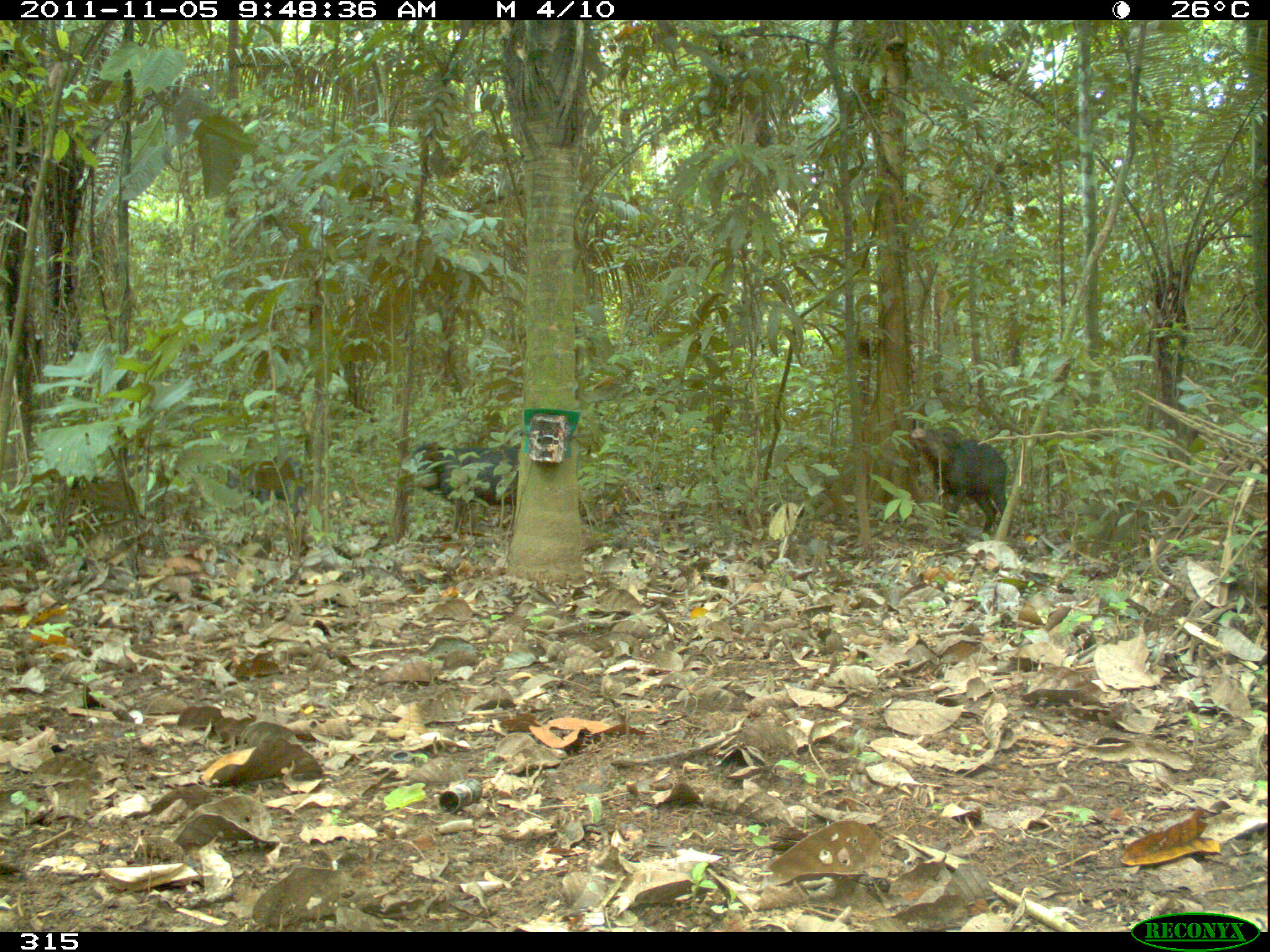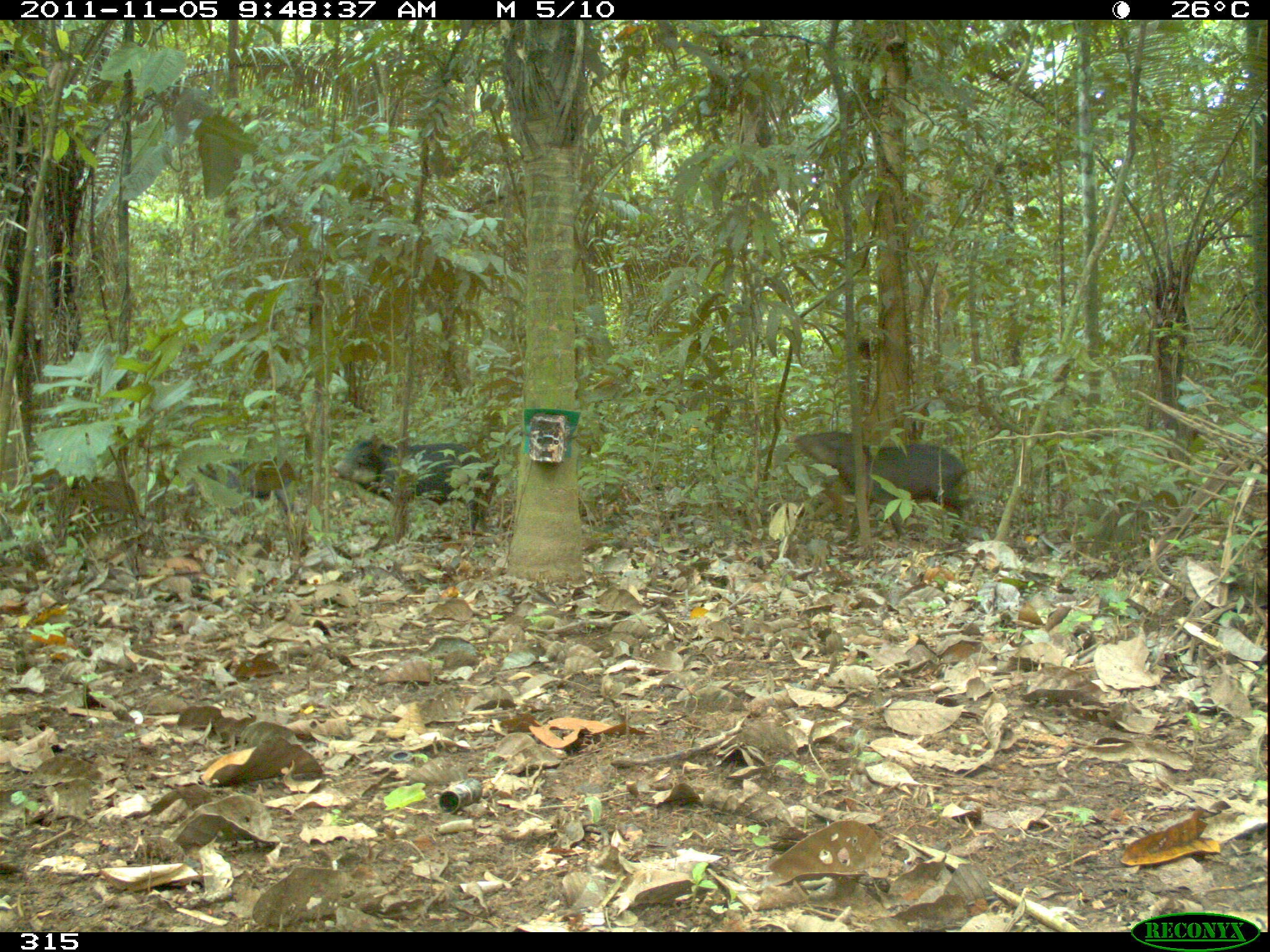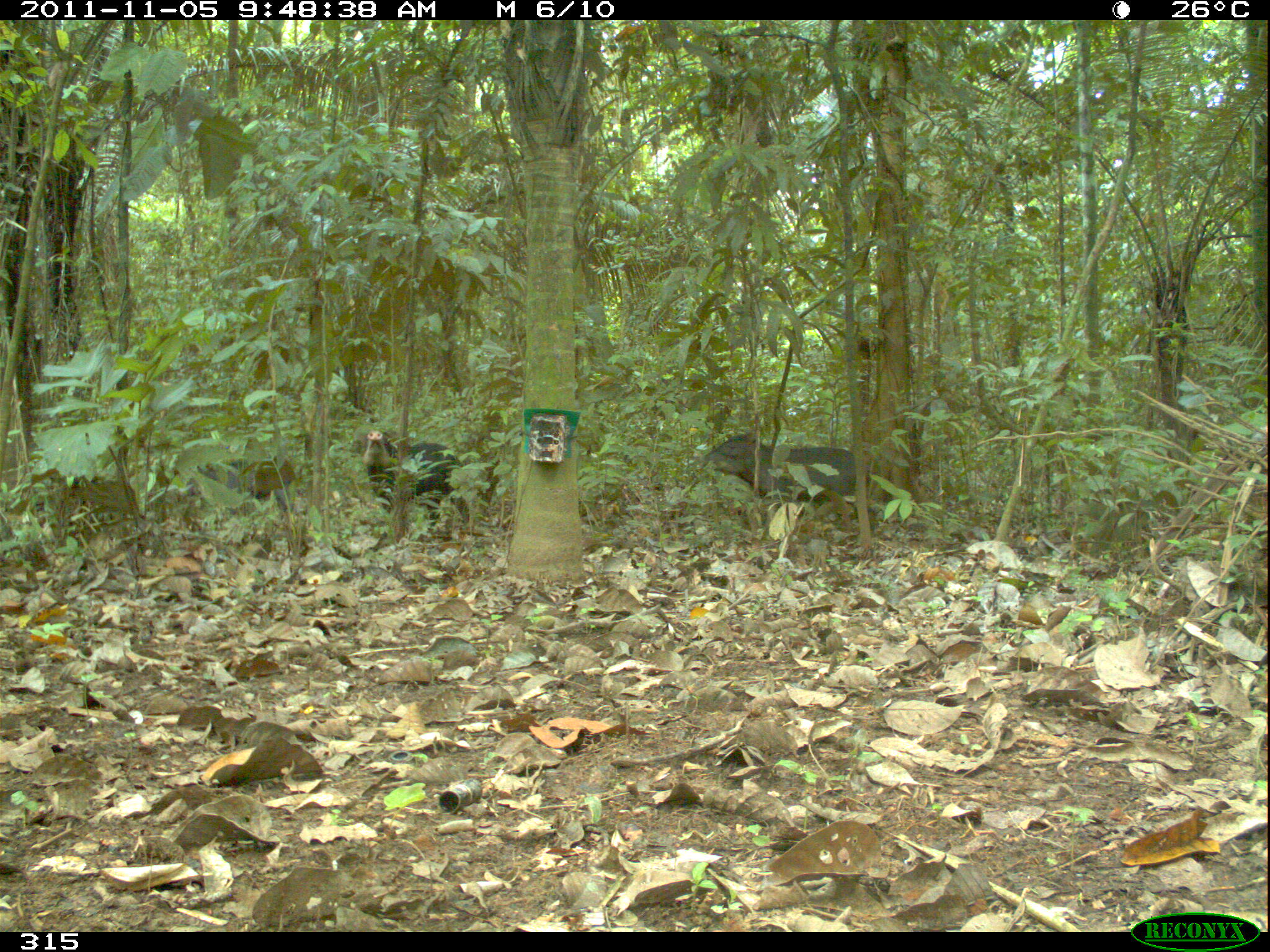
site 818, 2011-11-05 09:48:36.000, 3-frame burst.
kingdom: Animalia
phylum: Chordata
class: Mammalia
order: Artiodactyla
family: Tayassuidae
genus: Tayassu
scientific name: Tayassu pecari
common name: white-lipped peccary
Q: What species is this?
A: Tayassu pecari (white-lipped peccary).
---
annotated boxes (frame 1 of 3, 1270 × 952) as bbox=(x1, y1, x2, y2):
tayassu pecari: bbox=(909, 425, 1009, 541); bbox=(399, 441, 520, 535); bbox=(215, 455, 308, 522)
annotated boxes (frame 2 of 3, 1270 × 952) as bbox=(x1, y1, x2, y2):
tayassu pecari: bbox=(785, 428, 968, 543); bbox=(329, 435, 488, 538); bbox=(184, 457, 308, 517)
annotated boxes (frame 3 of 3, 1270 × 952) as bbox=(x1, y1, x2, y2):
tayassu pecari: bbox=(694, 432, 871, 521); bbox=(362, 429, 471, 531); bbox=(177, 455, 296, 513)